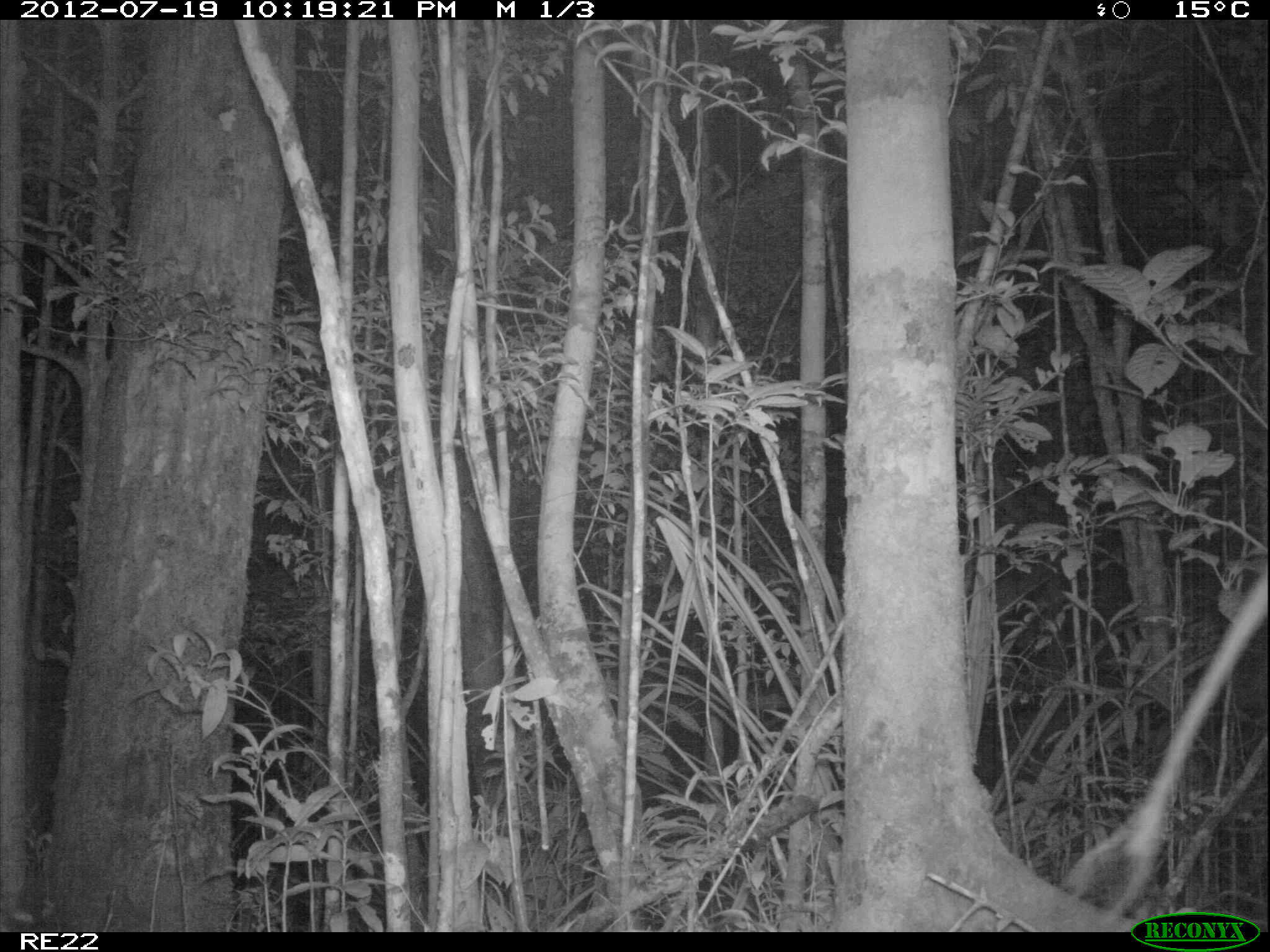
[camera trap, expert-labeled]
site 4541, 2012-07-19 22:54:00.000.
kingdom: Animalia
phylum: Chordata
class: Mammalia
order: Artiodactyla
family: Suidae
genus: Potamochoerus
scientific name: Potamochoerus larvatus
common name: bushpig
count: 1